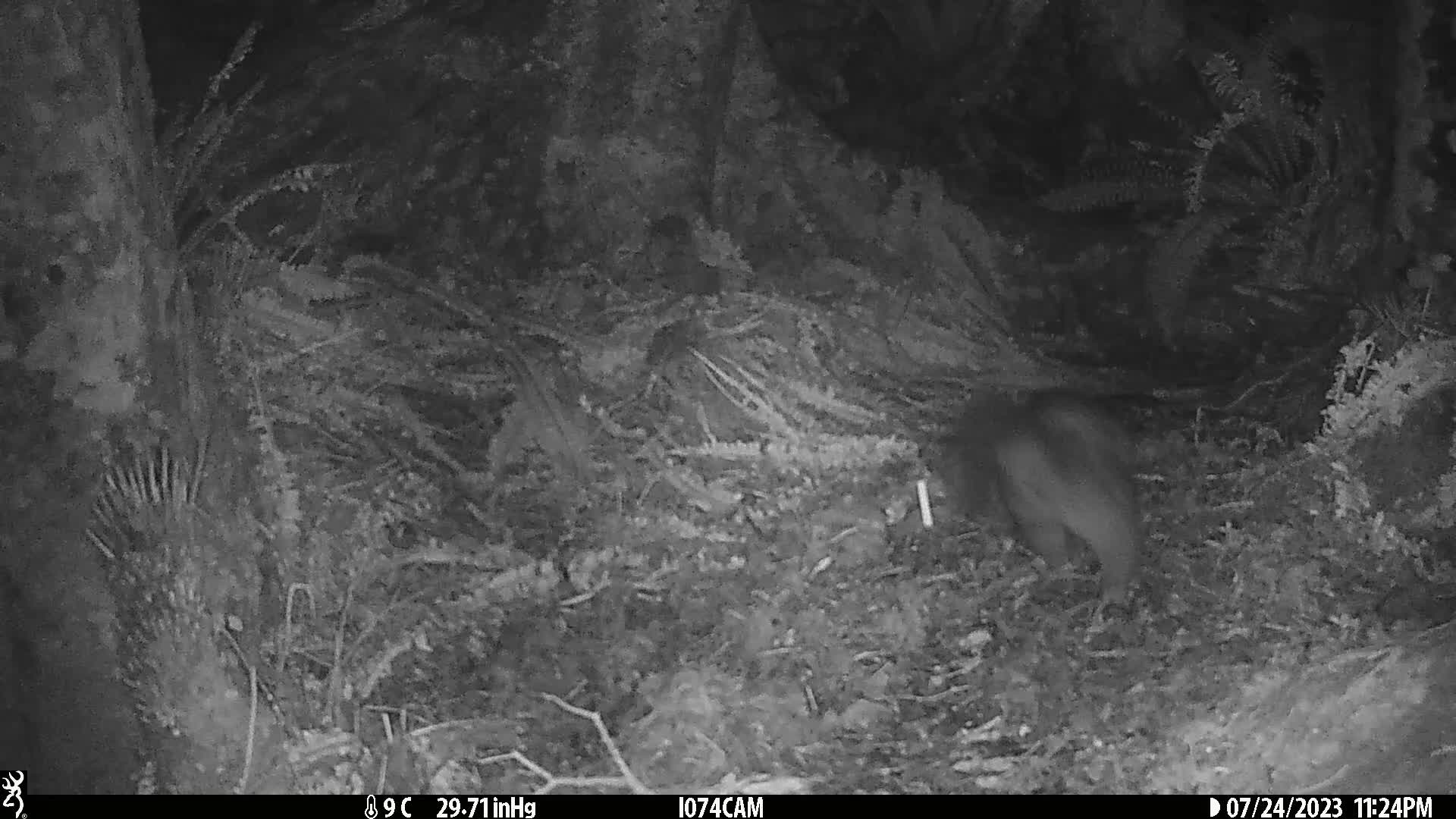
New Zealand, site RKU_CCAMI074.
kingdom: Animalia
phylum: Chordata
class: Mammalia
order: Diprotodontia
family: Phalangeridae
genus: Trichosurus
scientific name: Trichosurus vulpecula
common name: common brushtail possum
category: possum